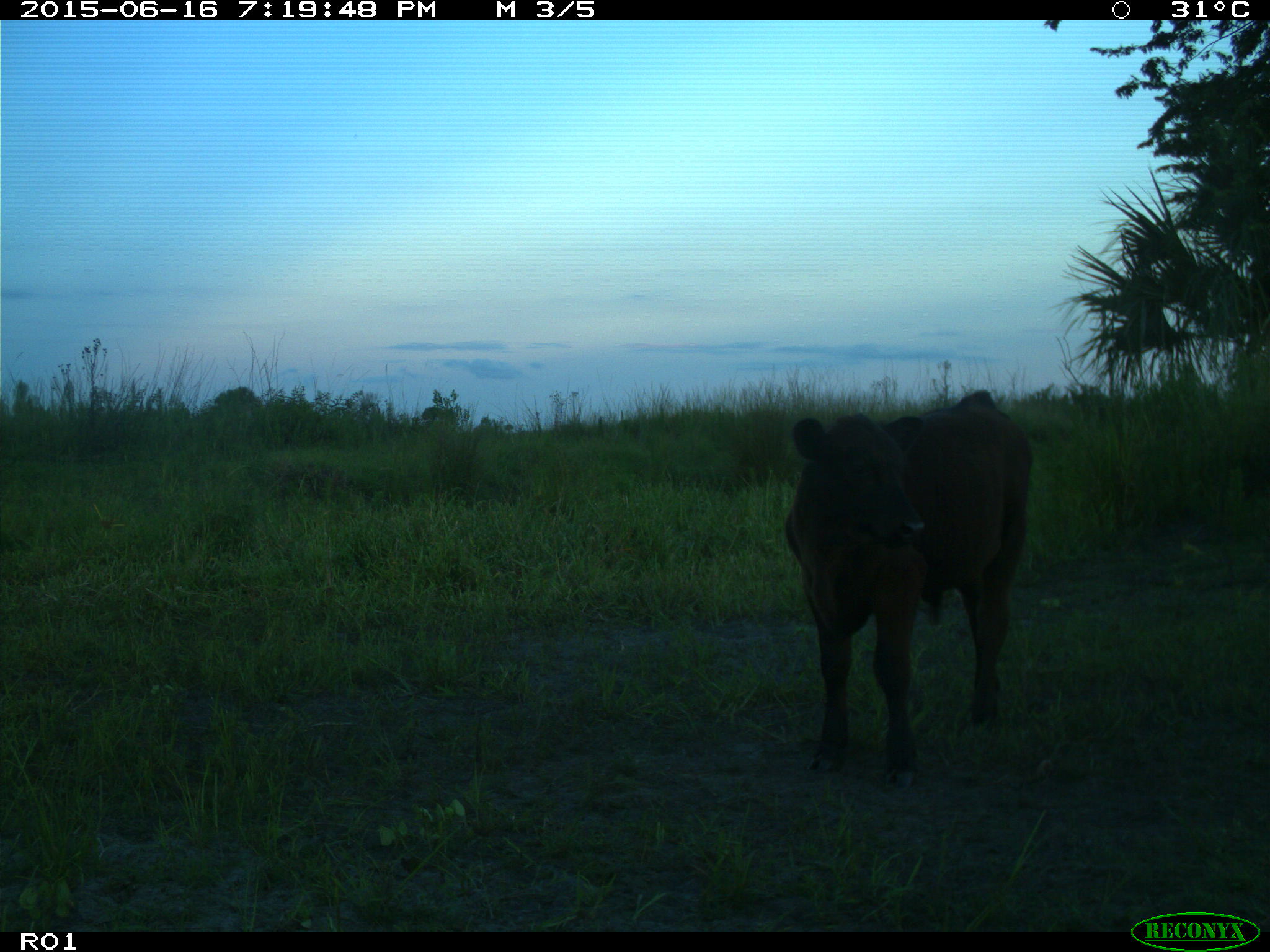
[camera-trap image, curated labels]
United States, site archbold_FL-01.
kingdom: Animalia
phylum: Chordata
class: Mammalia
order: Artiodactyla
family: Bovidae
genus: Bos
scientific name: Bos taurus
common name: domestic cow